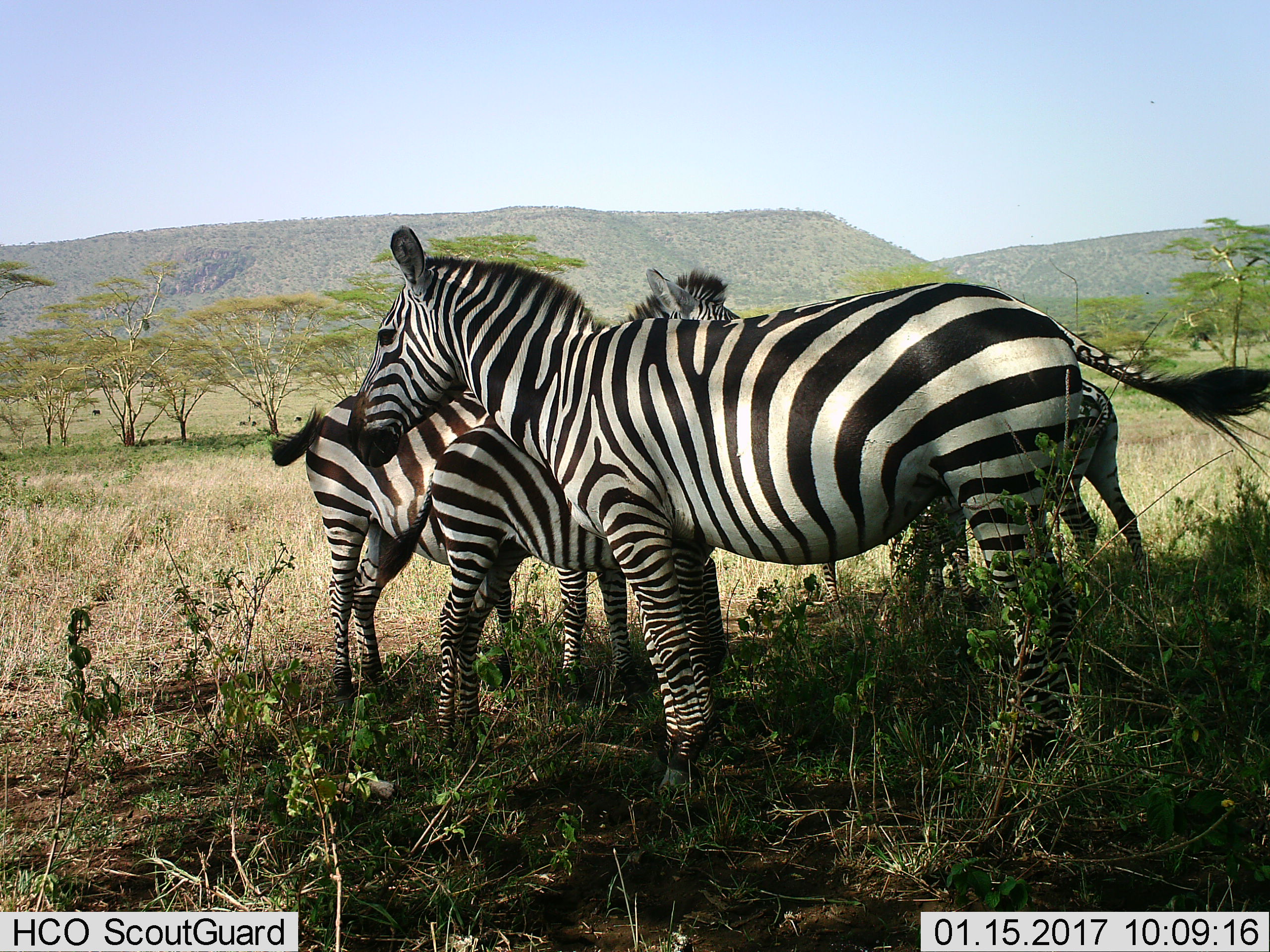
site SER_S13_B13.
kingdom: Animalia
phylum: Chordata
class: Mammalia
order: Perissodactyla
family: Equidae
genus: Equus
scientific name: Equus quagga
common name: plains zebra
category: zebraplains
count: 4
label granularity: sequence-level